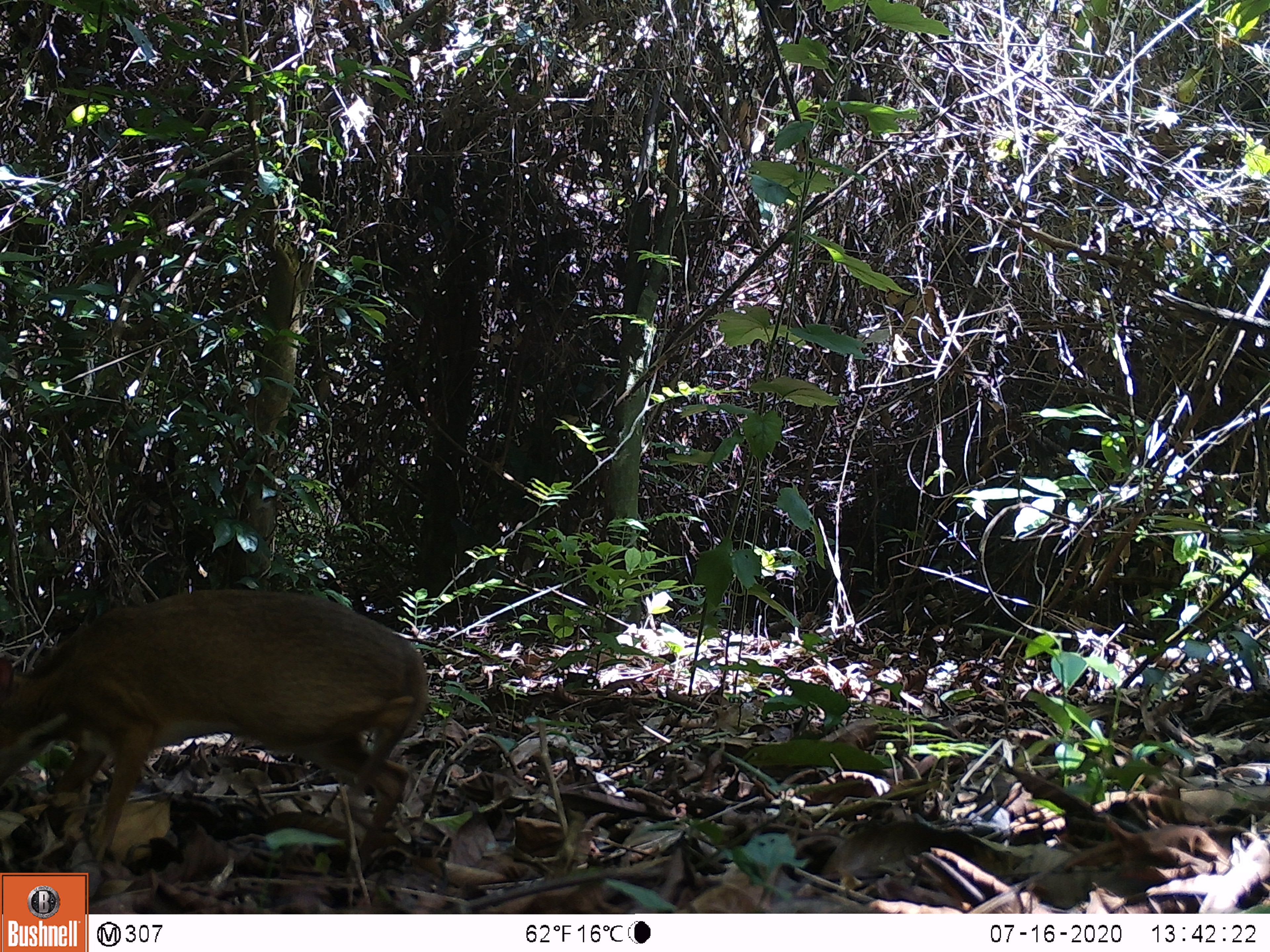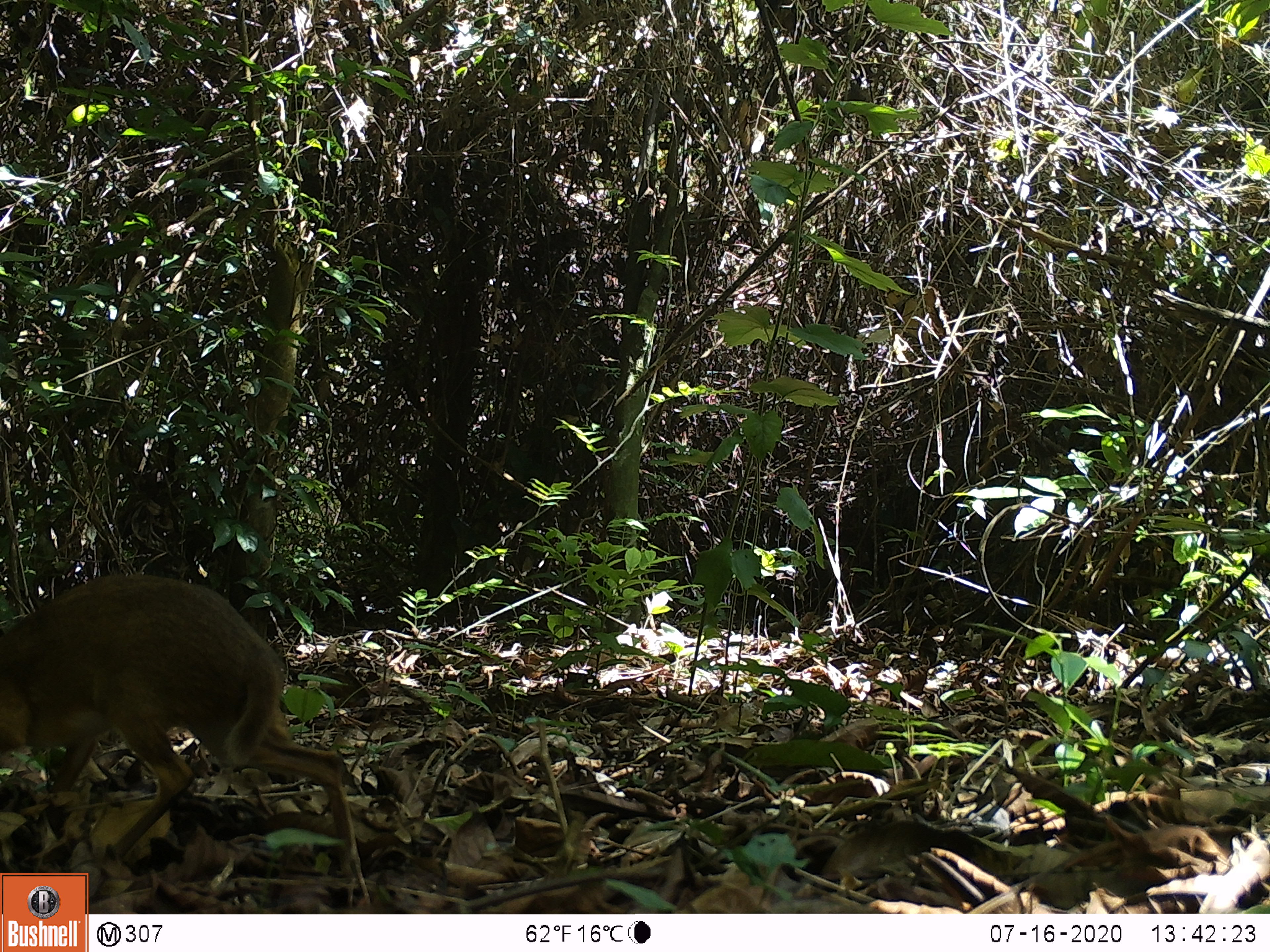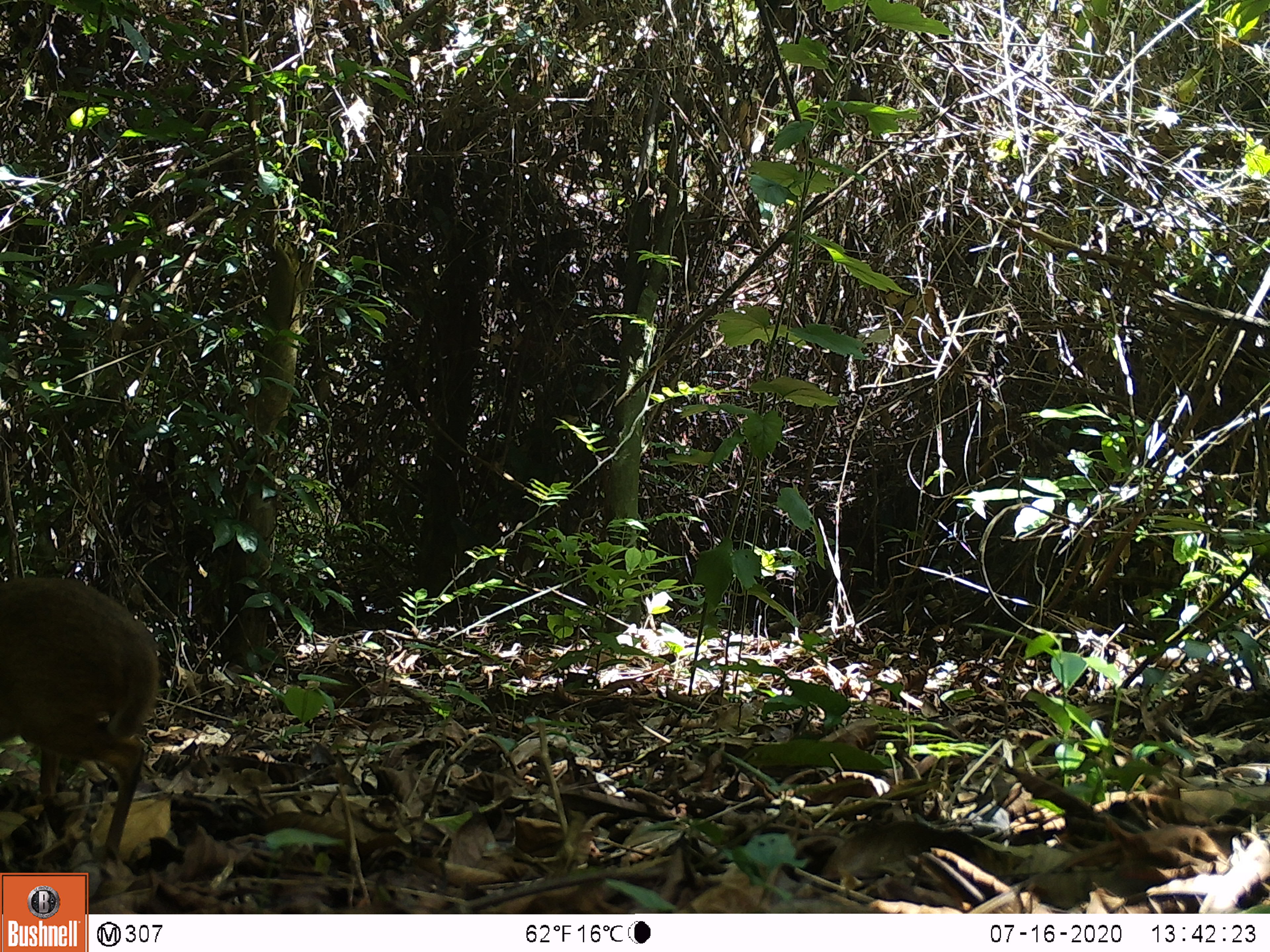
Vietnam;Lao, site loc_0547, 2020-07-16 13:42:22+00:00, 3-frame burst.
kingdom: Animalia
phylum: Chordata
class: Mammalia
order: Artiodactyla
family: Tragulidae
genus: Moschiola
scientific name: Moschiola meminna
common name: chevrotain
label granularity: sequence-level